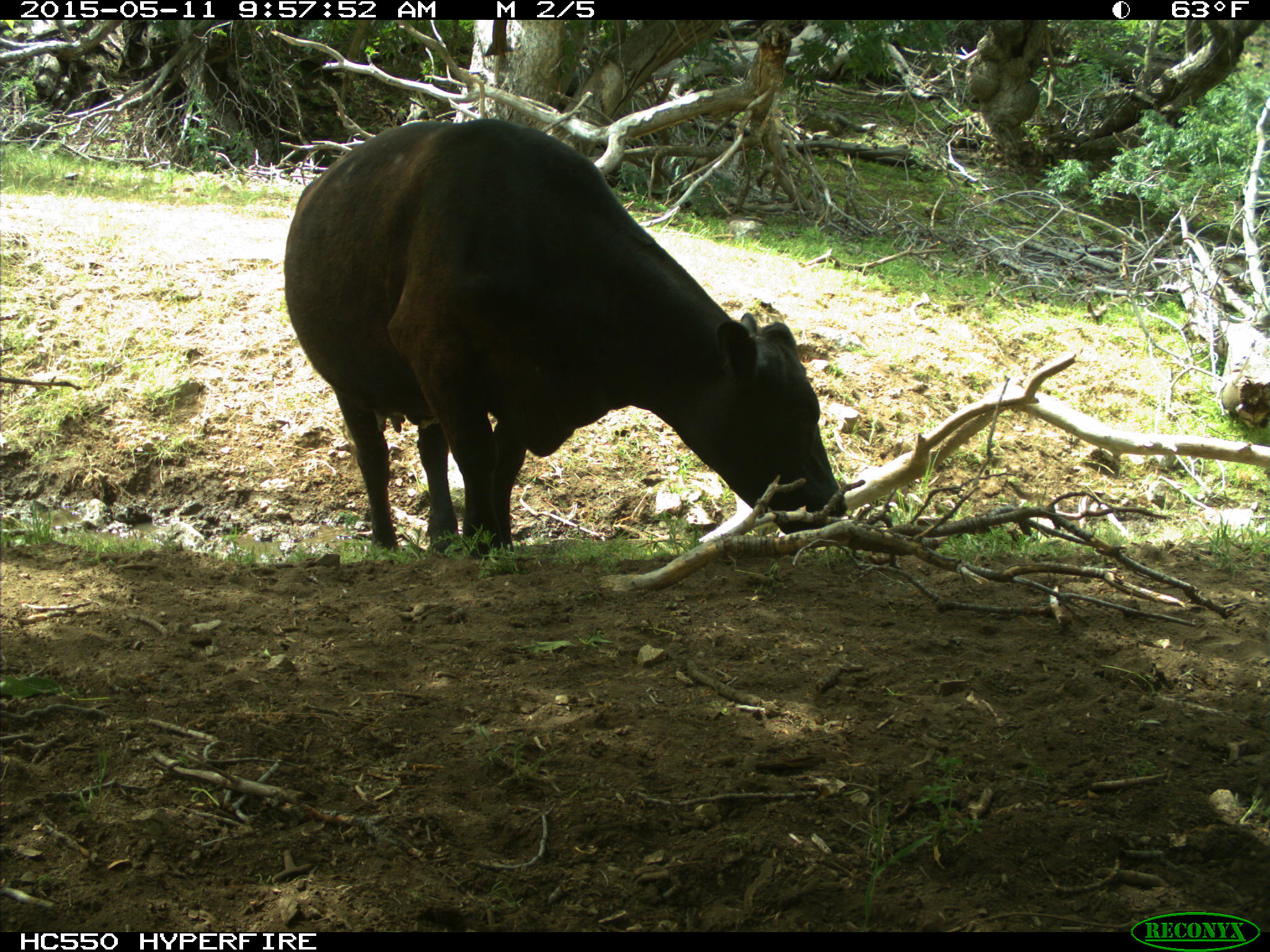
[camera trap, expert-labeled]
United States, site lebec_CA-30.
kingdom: Animalia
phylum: Chordata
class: Mammalia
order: Artiodactyla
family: Bovidae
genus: Bos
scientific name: Bos taurus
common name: domestic cow